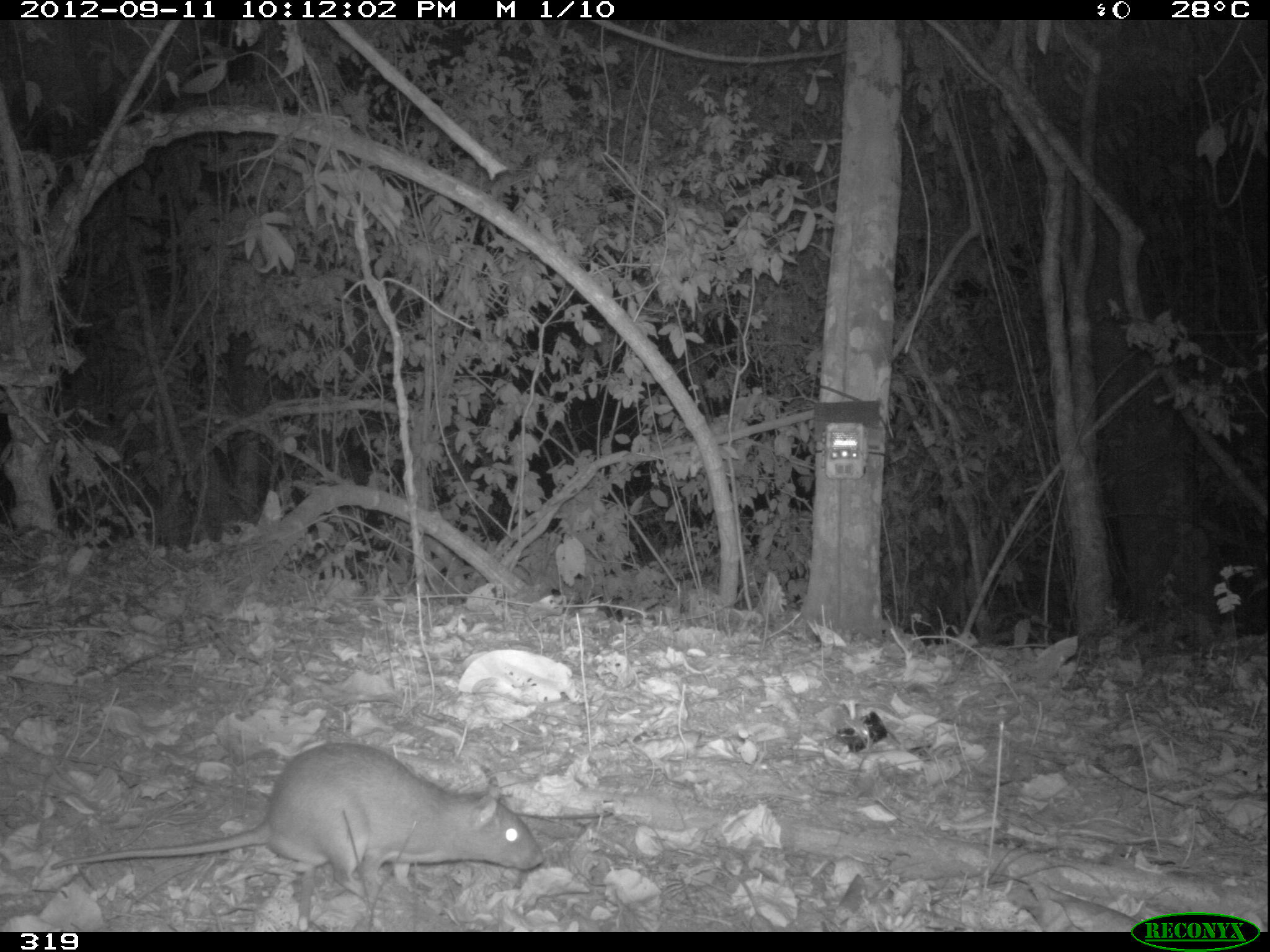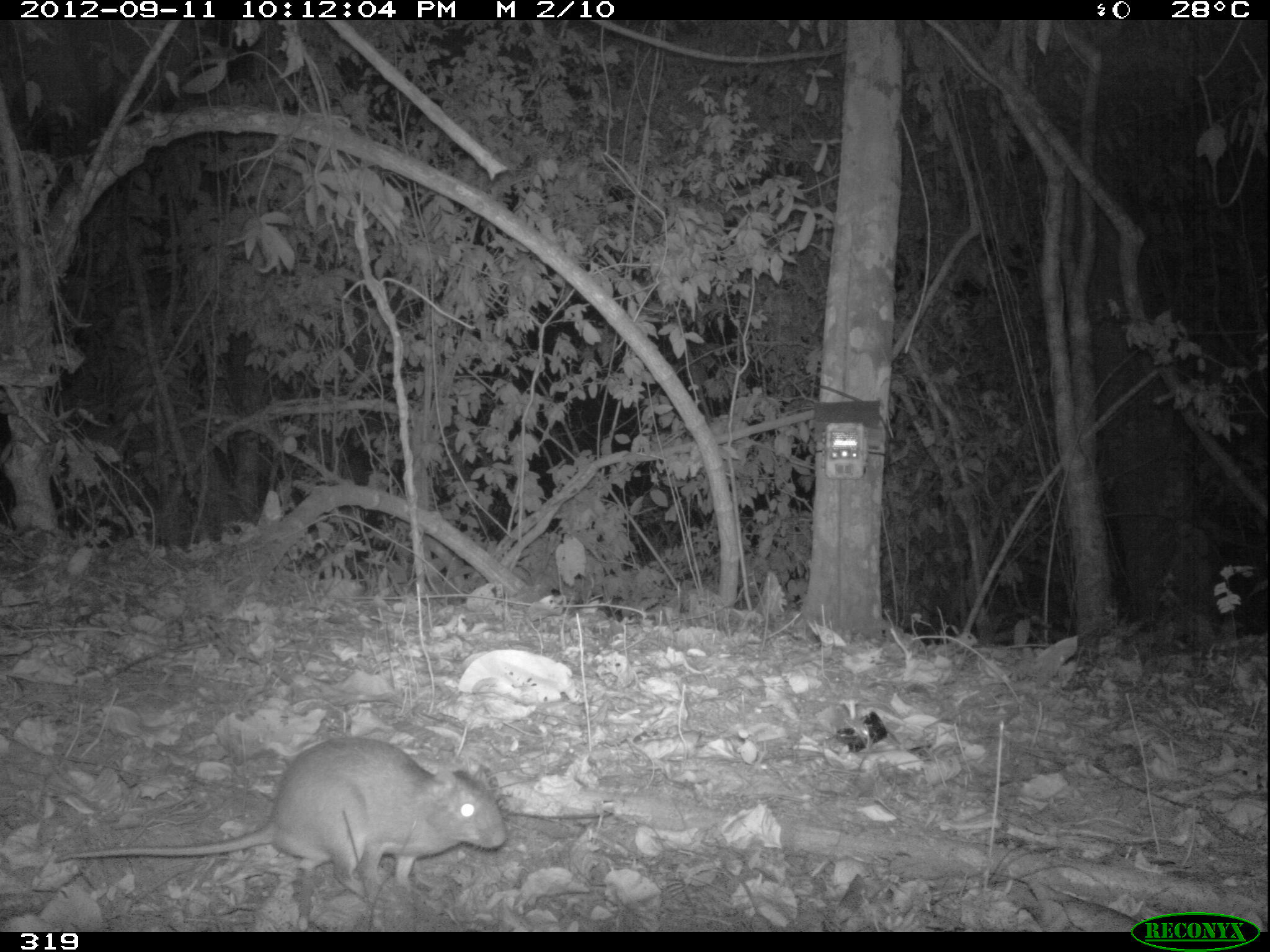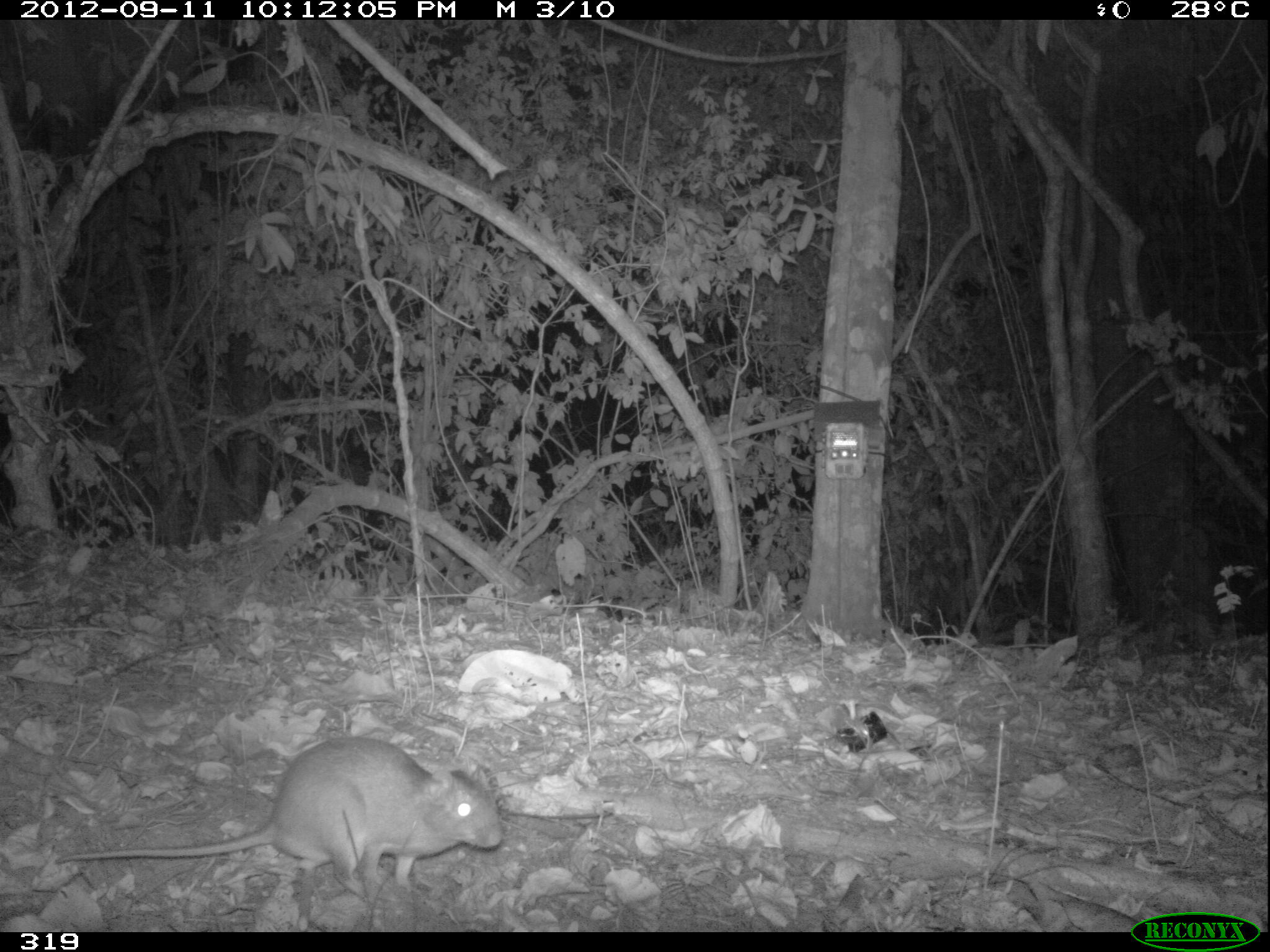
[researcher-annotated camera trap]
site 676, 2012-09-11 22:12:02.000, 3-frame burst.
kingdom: Animalia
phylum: Chordata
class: Mammalia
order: Rodentia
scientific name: Rodentia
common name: rodents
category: unknown rodent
Unknown rodent (rodents) (Rodentia).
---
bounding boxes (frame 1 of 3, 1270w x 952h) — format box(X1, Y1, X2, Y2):
unknown rodent: box(48, 741, 542, 899)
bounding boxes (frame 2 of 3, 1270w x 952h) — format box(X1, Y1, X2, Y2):
unknown rodent: box(48, 736, 505, 897)